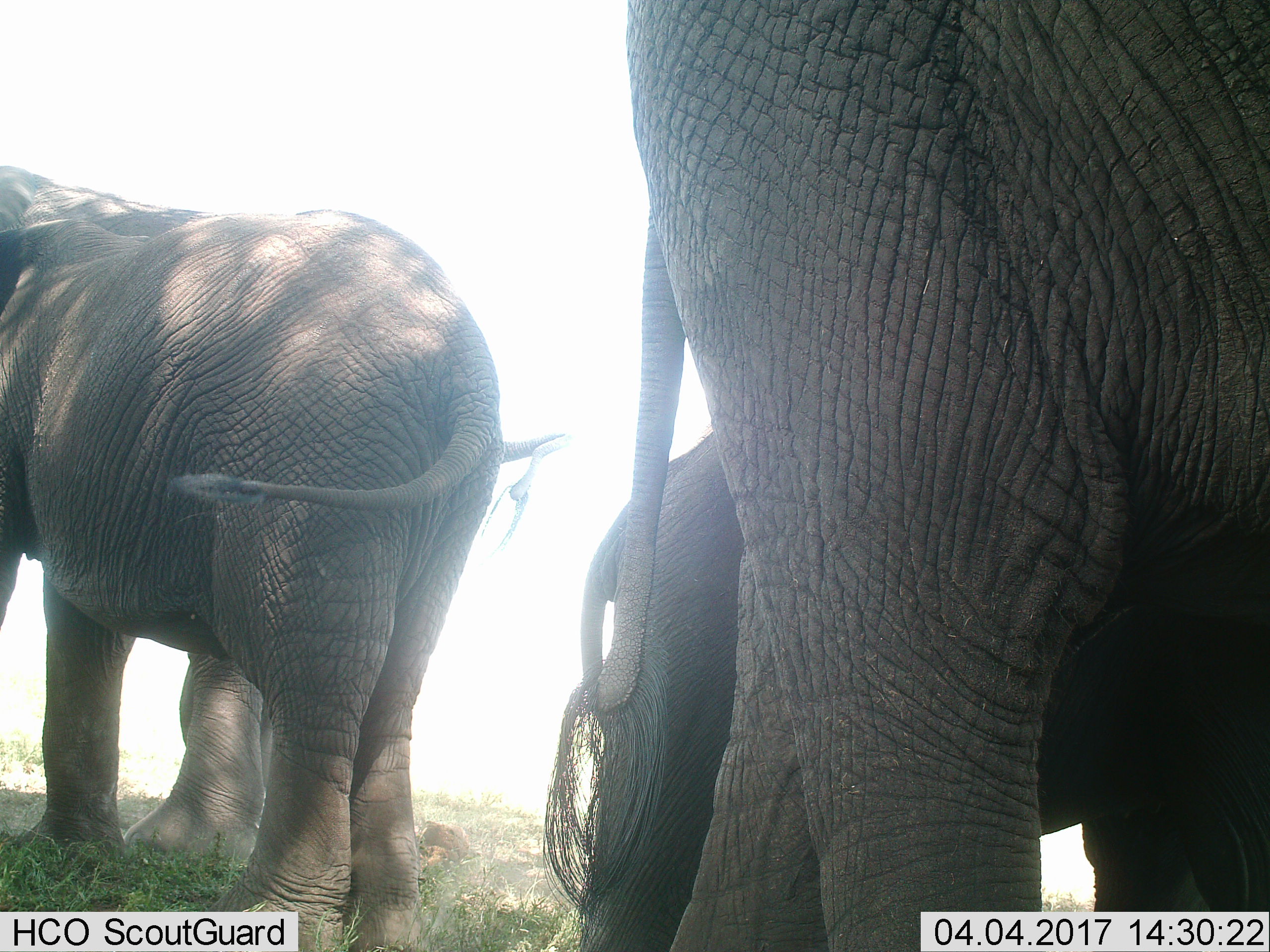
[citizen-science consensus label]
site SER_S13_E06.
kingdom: Animalia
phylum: Chordata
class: Mammalia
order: Proboscidea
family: Elephantidae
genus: Loxodonta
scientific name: Loxodonta africana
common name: african bush elephant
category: elephant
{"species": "elephant (african bush elephant) (Loxodonta africana)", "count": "3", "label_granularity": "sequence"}